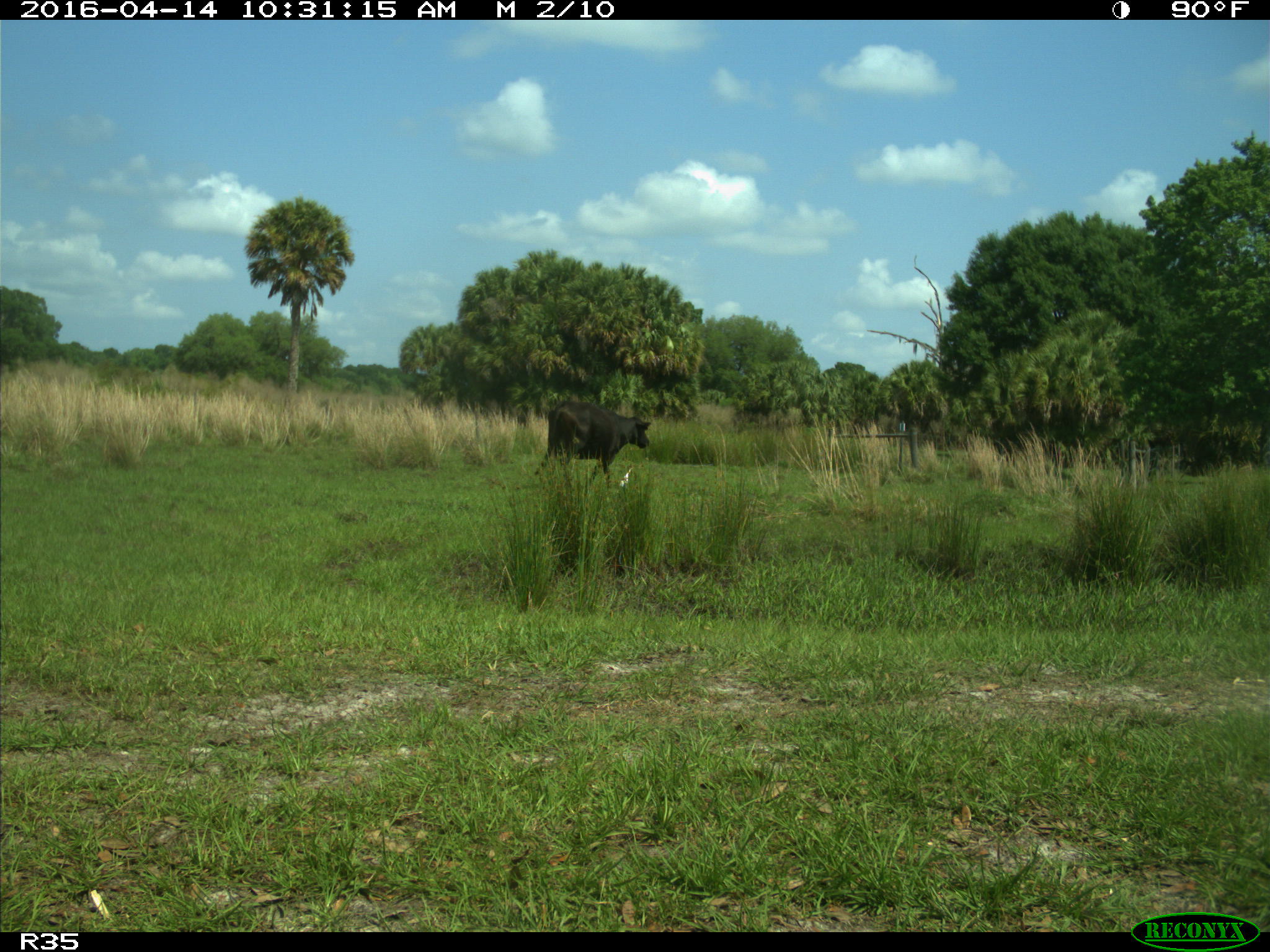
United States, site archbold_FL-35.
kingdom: Animalia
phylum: Chordata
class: Mammalia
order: Artiodactyla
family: Bovidae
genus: Bos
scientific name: Bos taurus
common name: domestic cow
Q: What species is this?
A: Bos taurus (domestic cow).